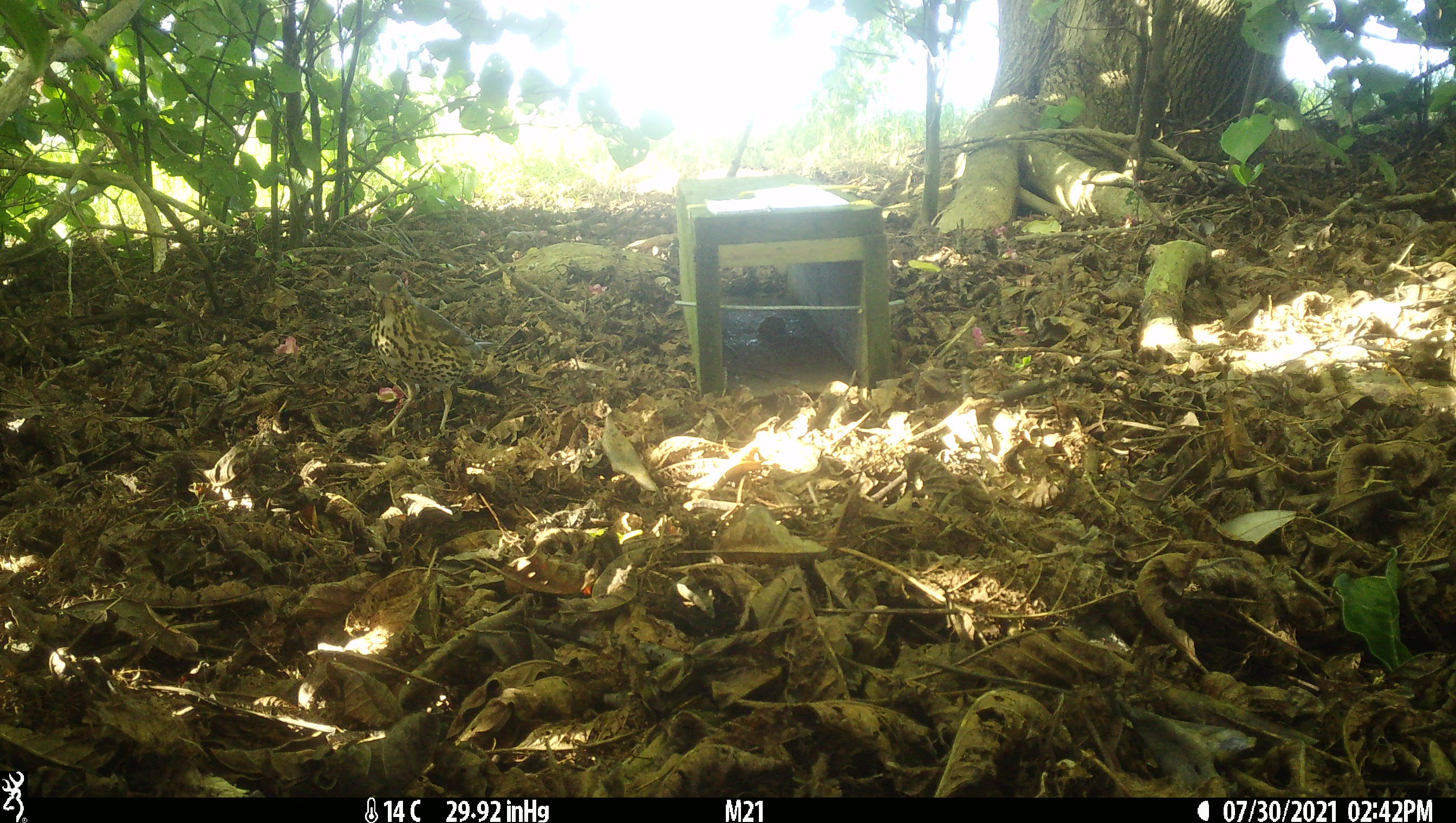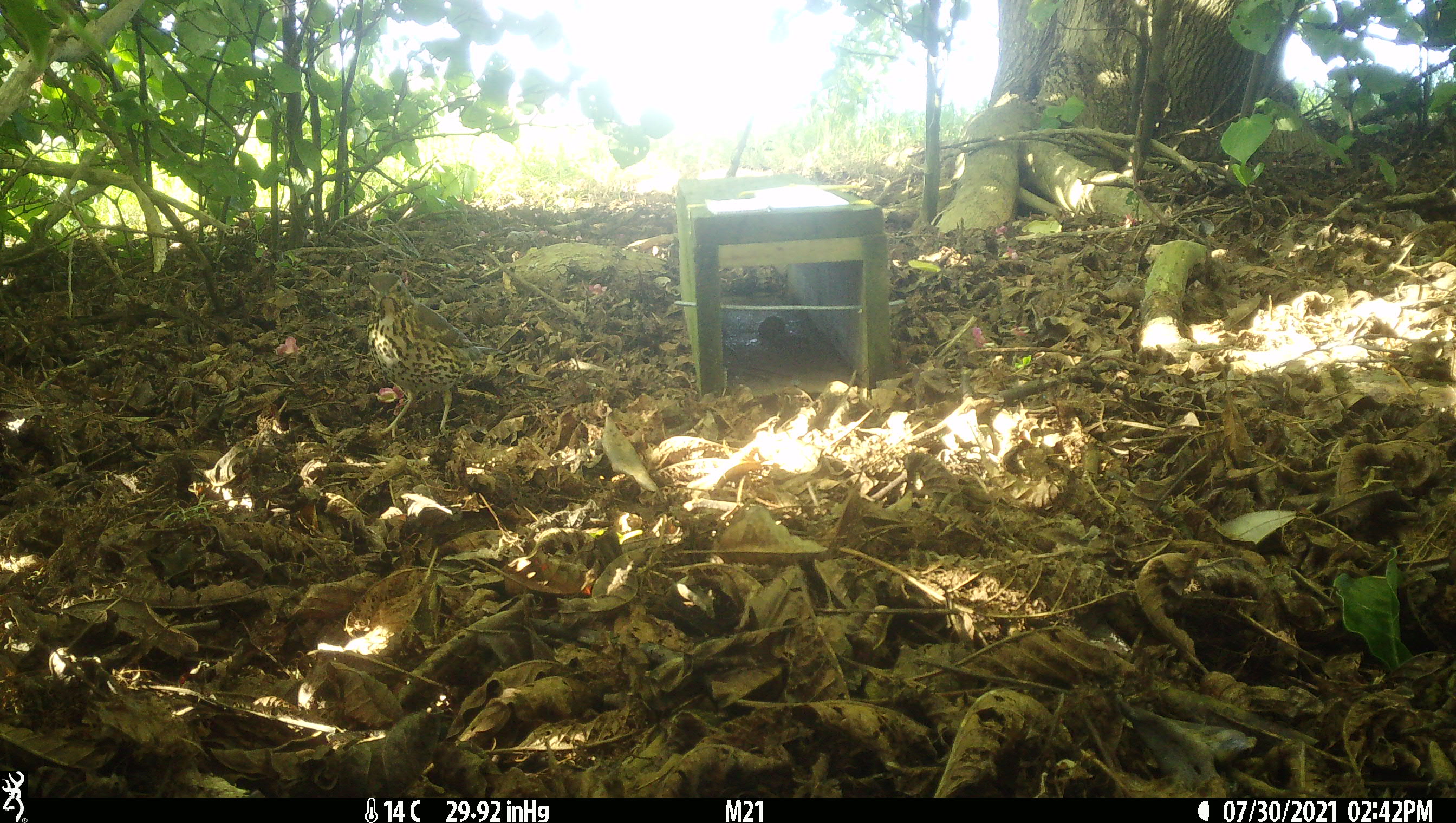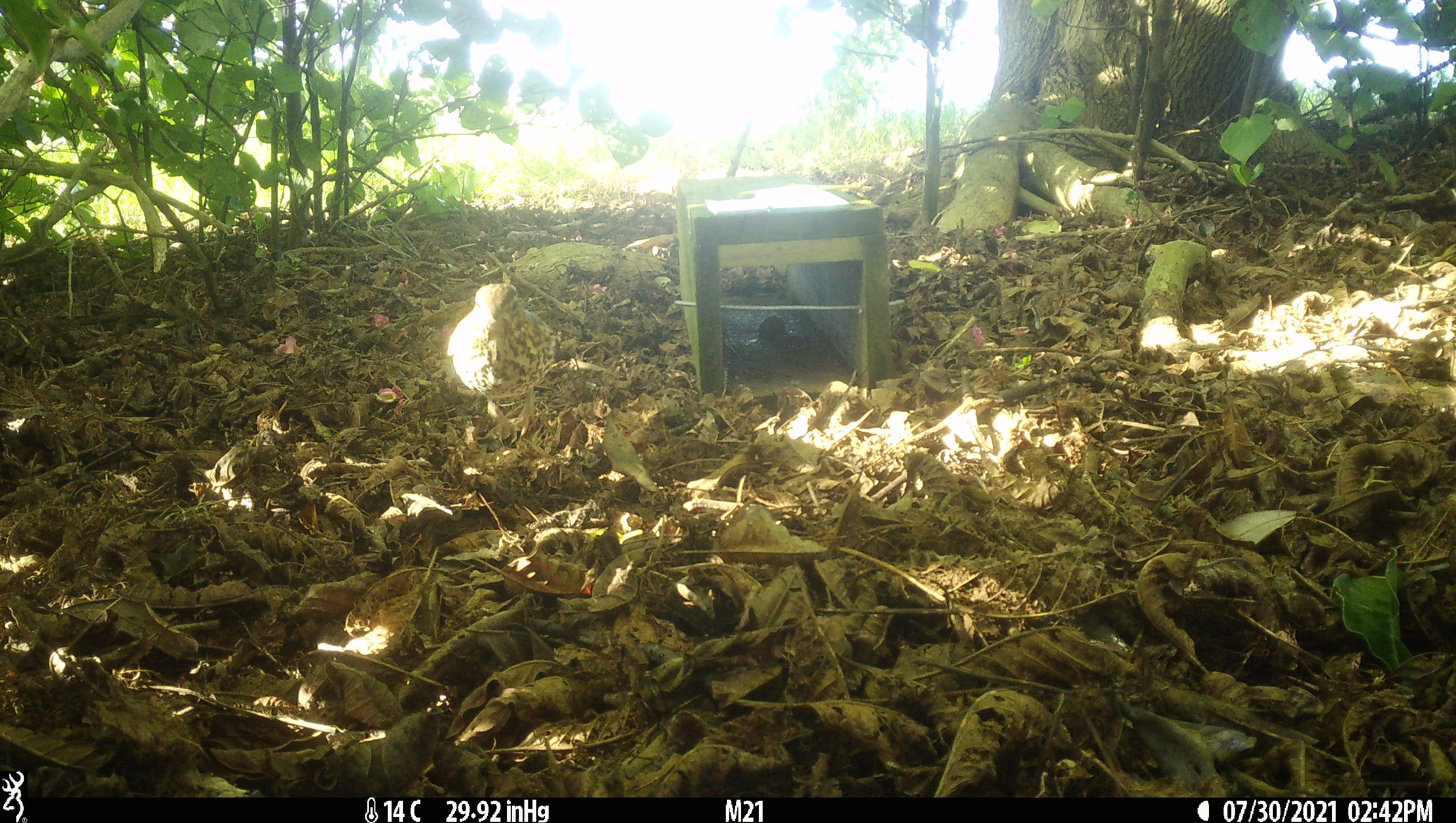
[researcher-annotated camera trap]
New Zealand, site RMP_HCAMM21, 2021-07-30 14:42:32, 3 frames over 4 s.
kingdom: Animalia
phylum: Chordata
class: Aves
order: Passeriformes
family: Turdidae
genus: Turdus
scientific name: Turdus philomelos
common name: song thrush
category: thrush